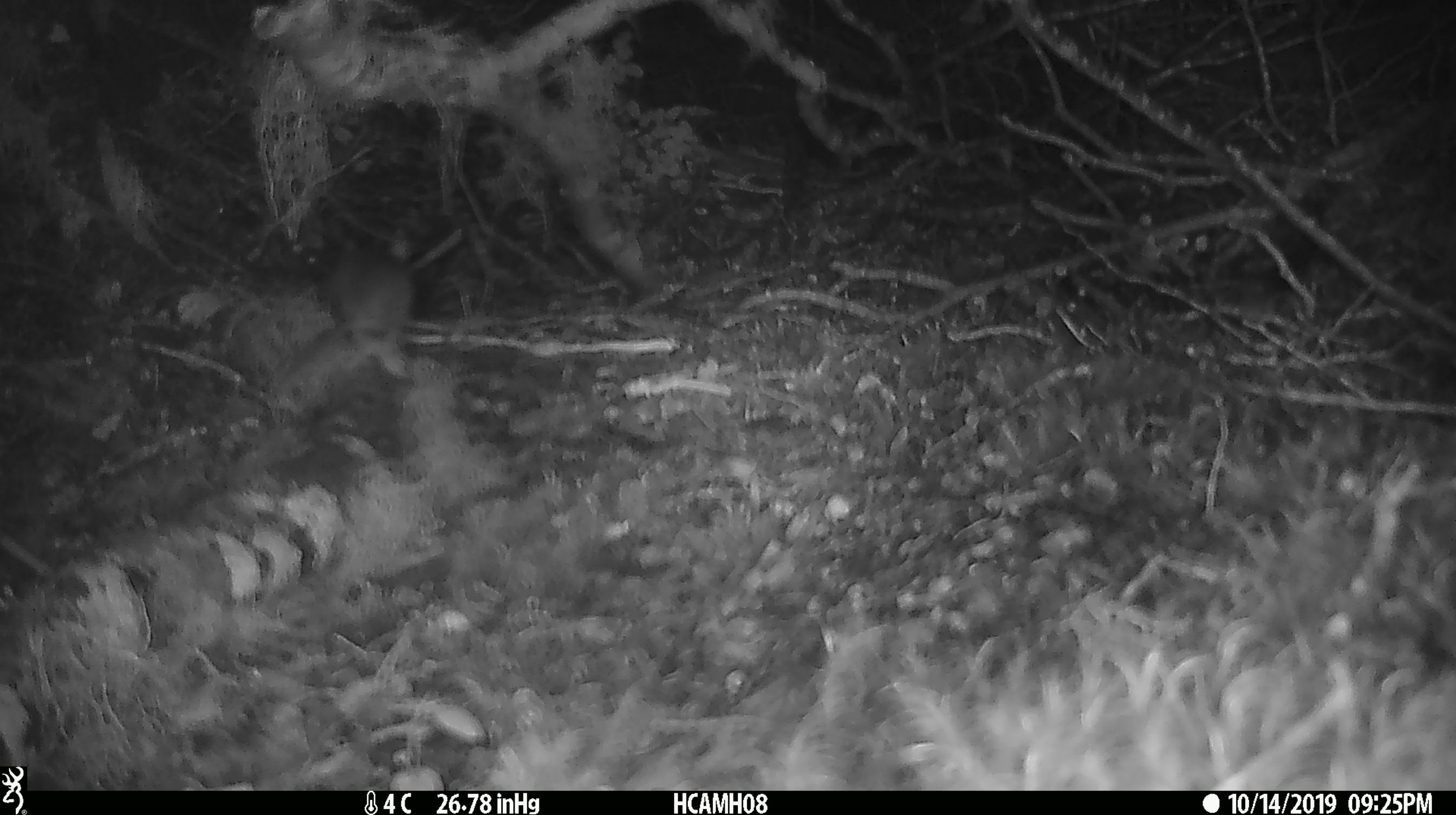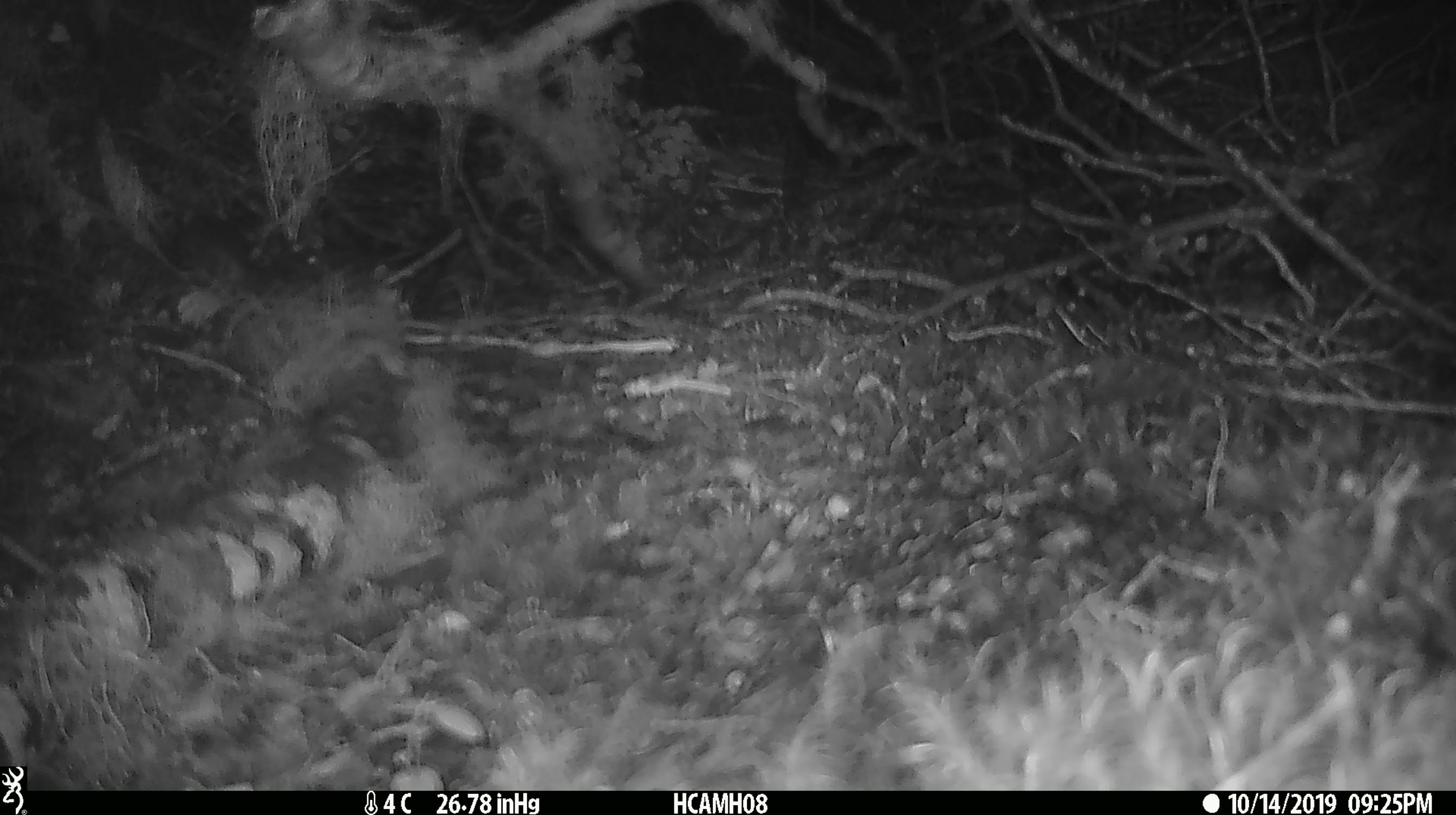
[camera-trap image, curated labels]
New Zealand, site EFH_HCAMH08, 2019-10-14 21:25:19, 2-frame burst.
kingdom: Animalia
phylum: Chordata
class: Mammalia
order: Rodentia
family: Muridae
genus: Mus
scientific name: Mus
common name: mouse